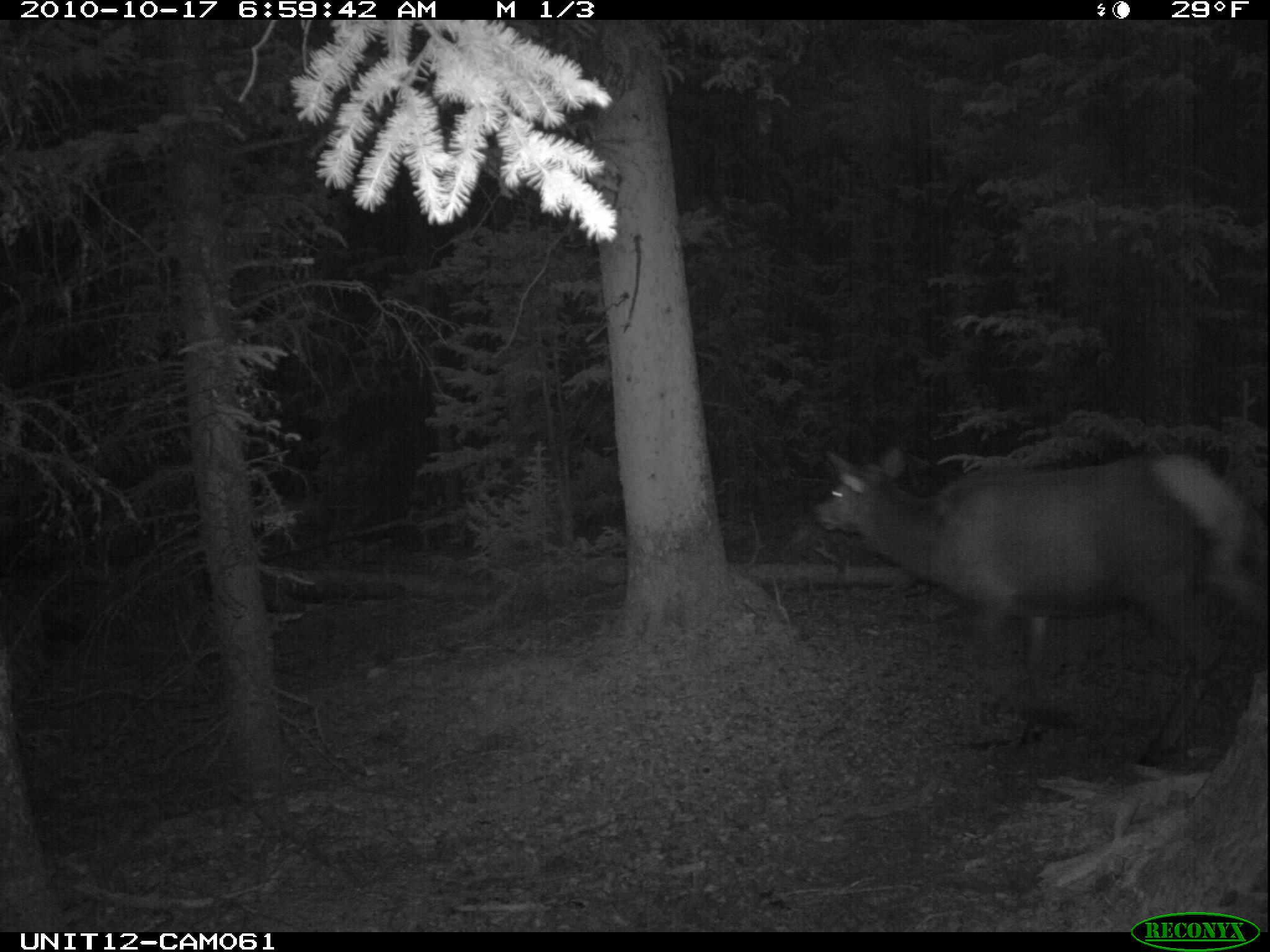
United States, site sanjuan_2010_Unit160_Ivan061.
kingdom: Animalia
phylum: Chordata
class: Mammalia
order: Artiodactyla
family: Cervidae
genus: Cervus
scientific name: Cervus elaphus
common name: red deer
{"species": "Cervus elaphus (red deer)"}